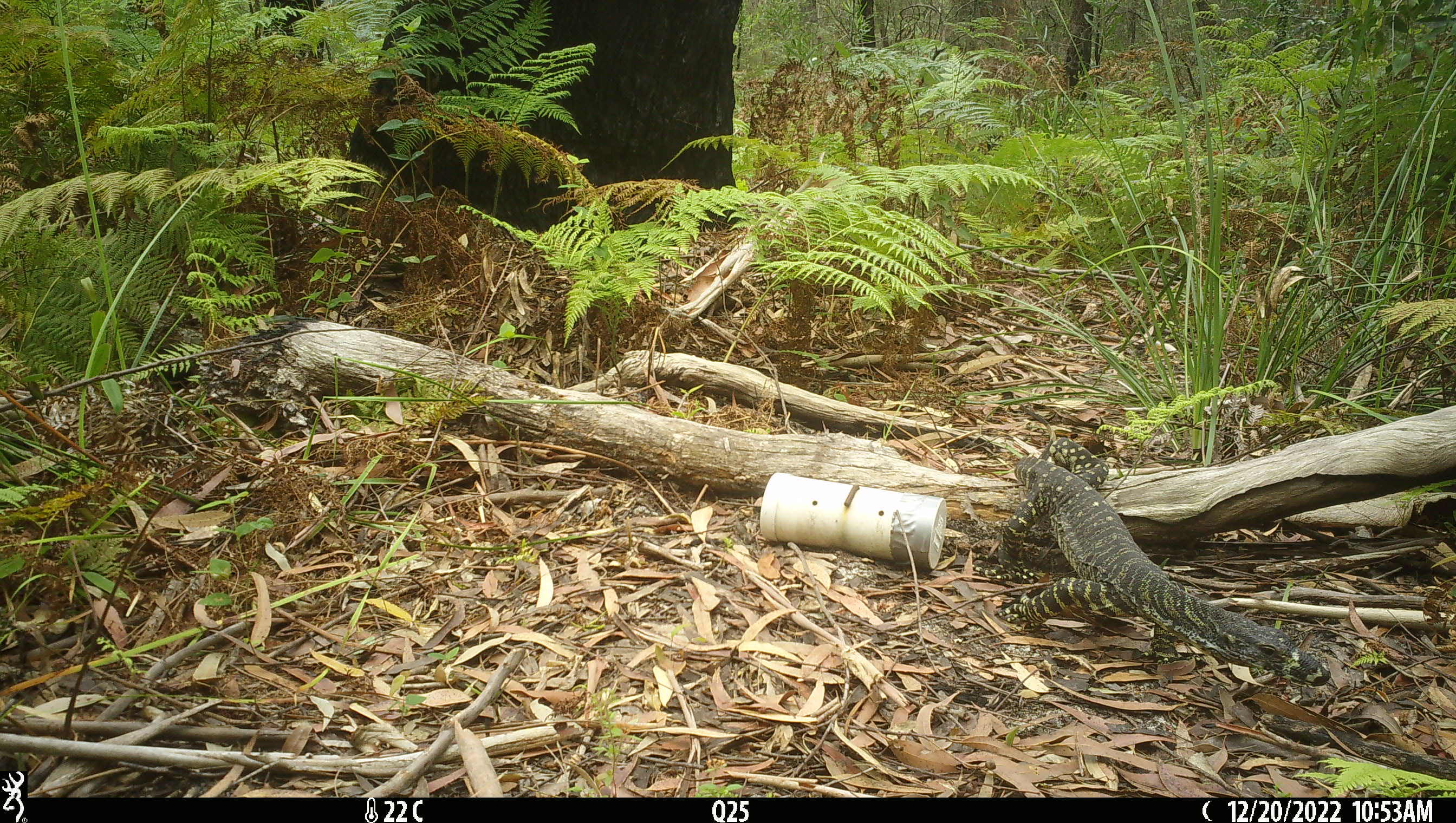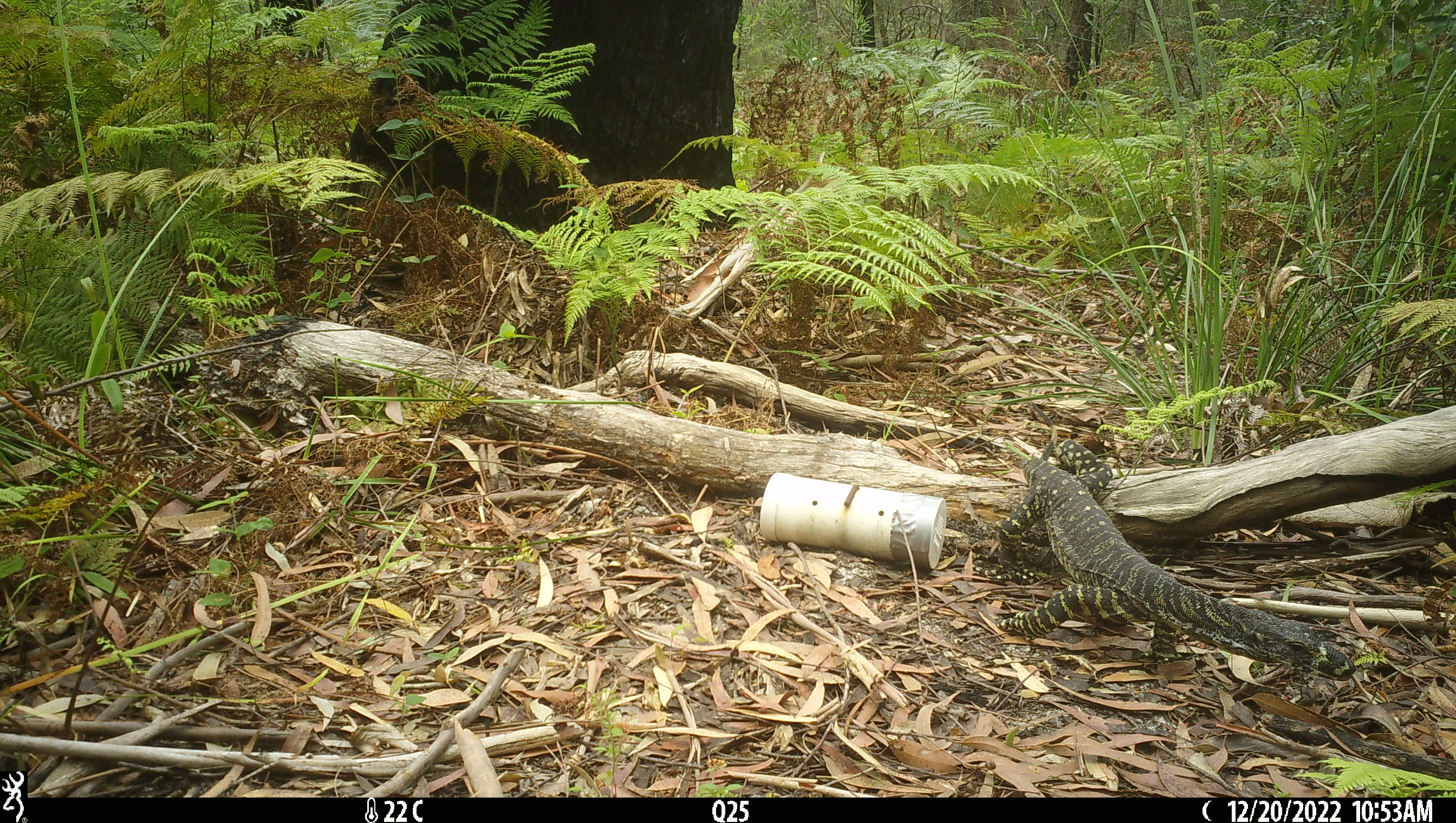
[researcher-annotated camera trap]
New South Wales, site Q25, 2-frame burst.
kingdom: Animalia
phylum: Chordata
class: Reptilia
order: Squamata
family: Varanidae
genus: Varanus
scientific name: Varanus varius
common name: lace monitor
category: goanna